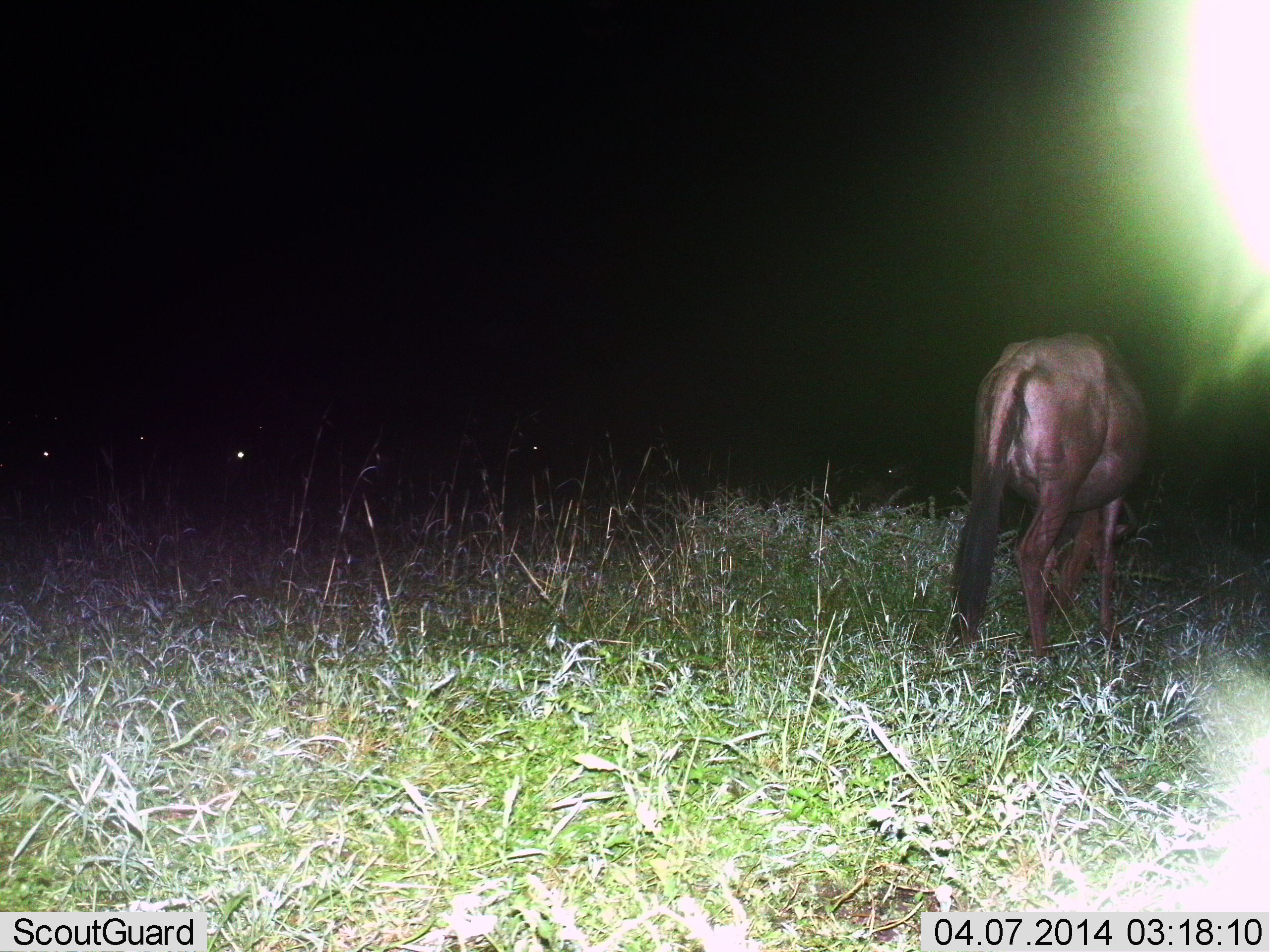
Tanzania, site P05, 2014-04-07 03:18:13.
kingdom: Animalia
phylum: Chordata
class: Mammalia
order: Artiodactyla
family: Bovidae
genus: Connochaetes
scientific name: Connochaetes taurinus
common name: blue wildebeest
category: wildebeest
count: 1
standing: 60%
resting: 0%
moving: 0%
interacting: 0%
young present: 0%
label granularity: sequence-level